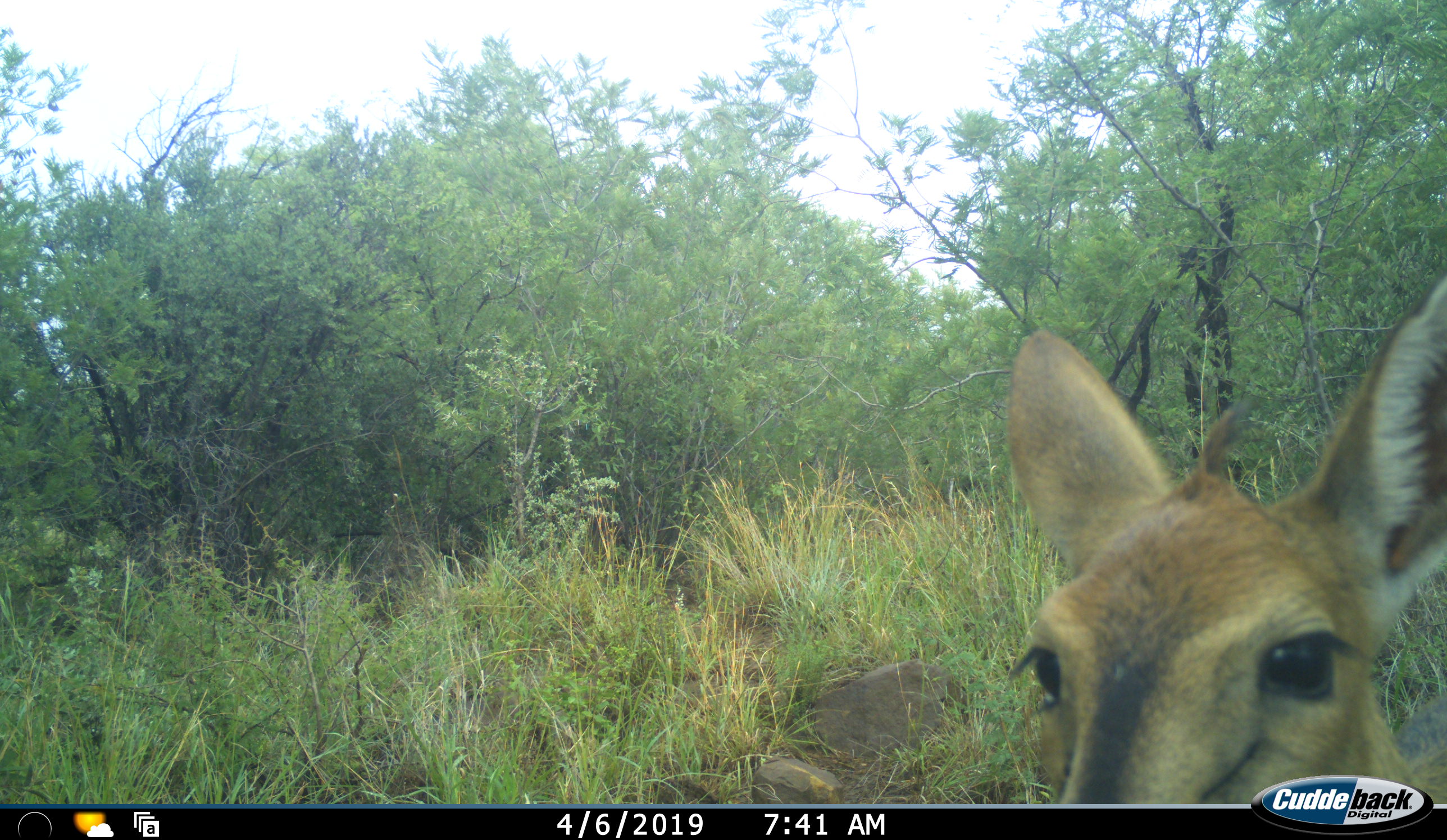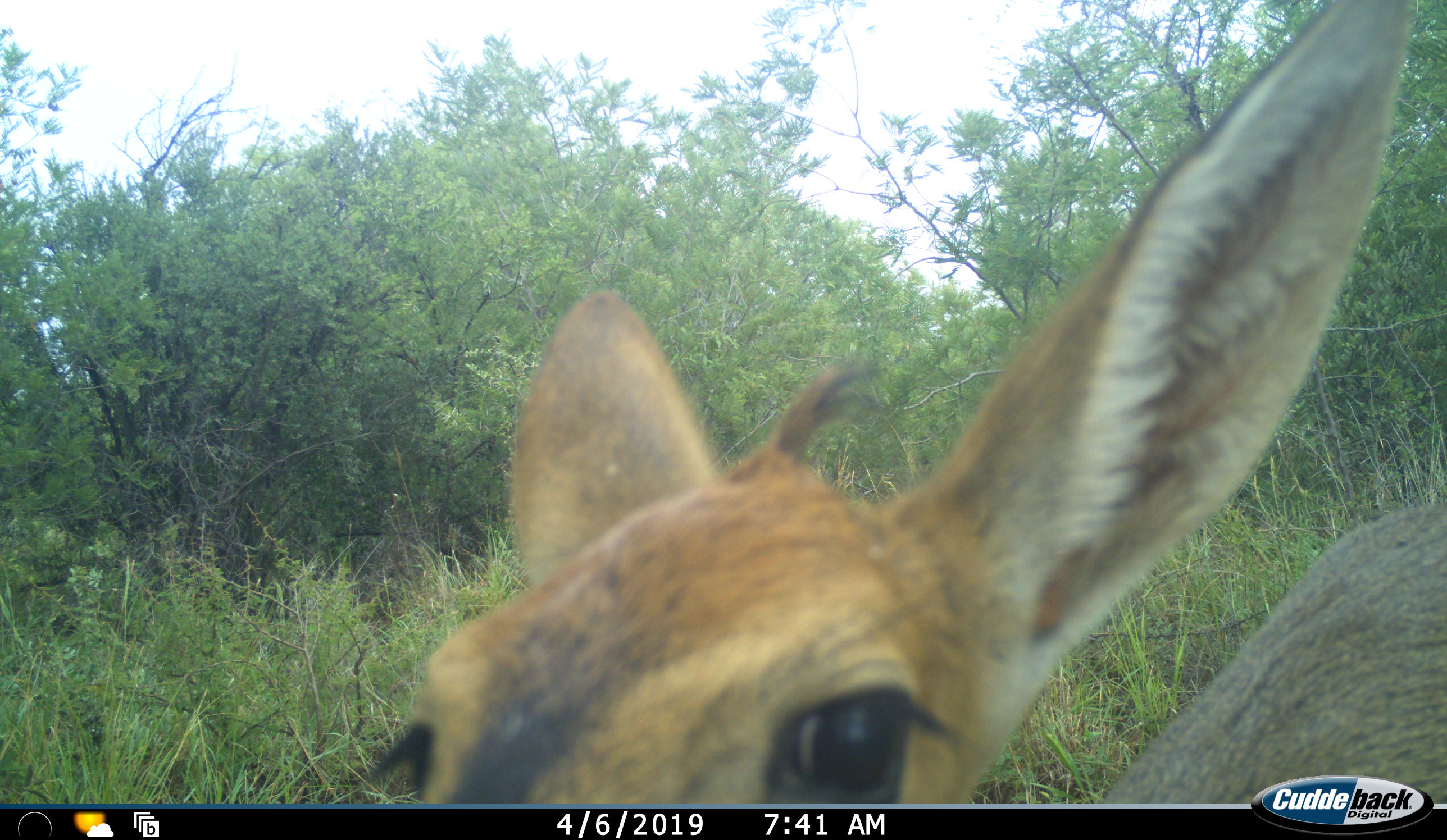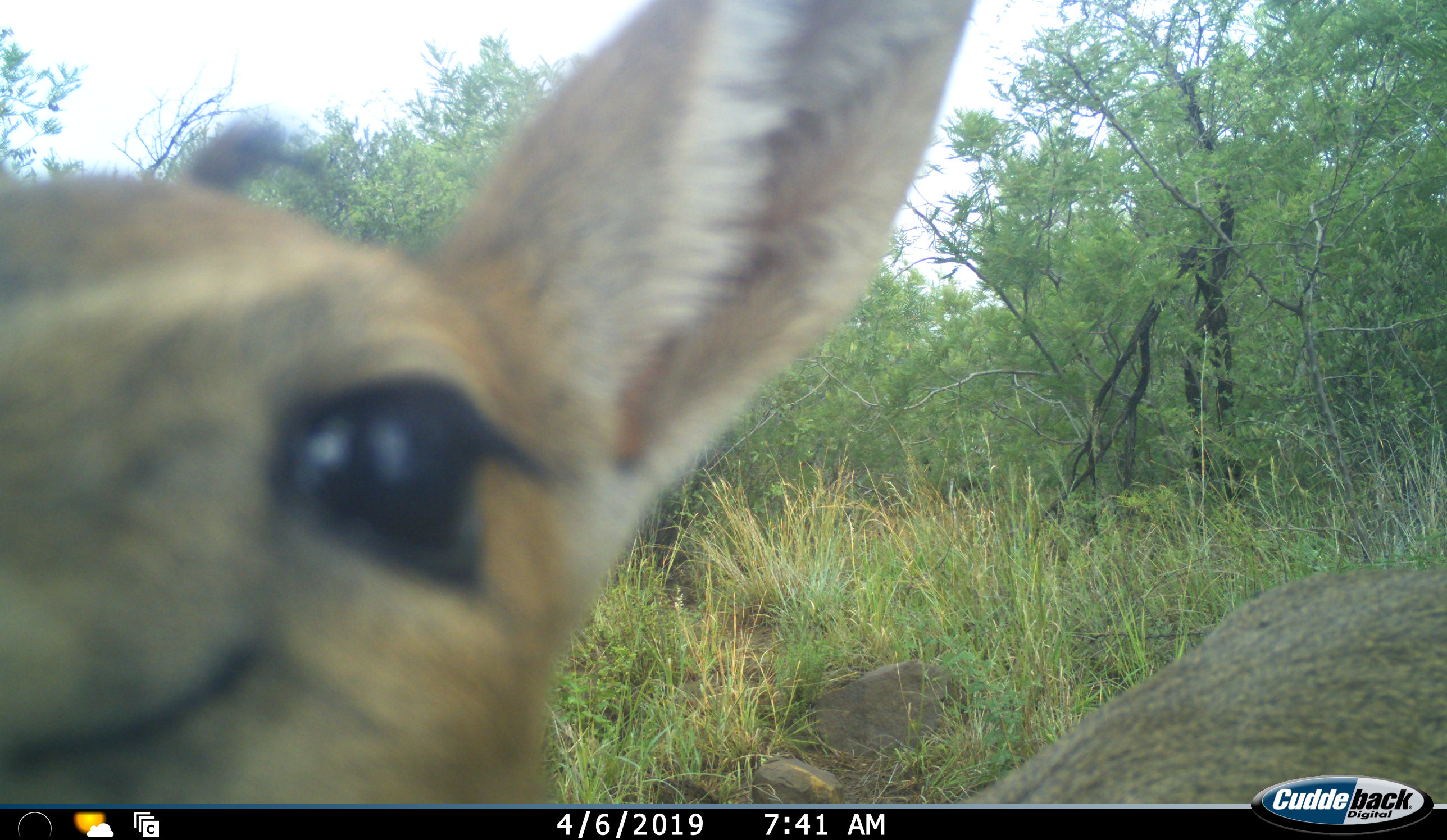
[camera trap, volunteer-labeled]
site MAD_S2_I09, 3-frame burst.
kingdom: Animalia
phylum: Chordata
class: Mammalia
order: Artiodactyla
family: Bovidae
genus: Sylvicapra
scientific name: Sylvicapra grimmia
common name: common duiker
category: duikercommongrey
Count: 1.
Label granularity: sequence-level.